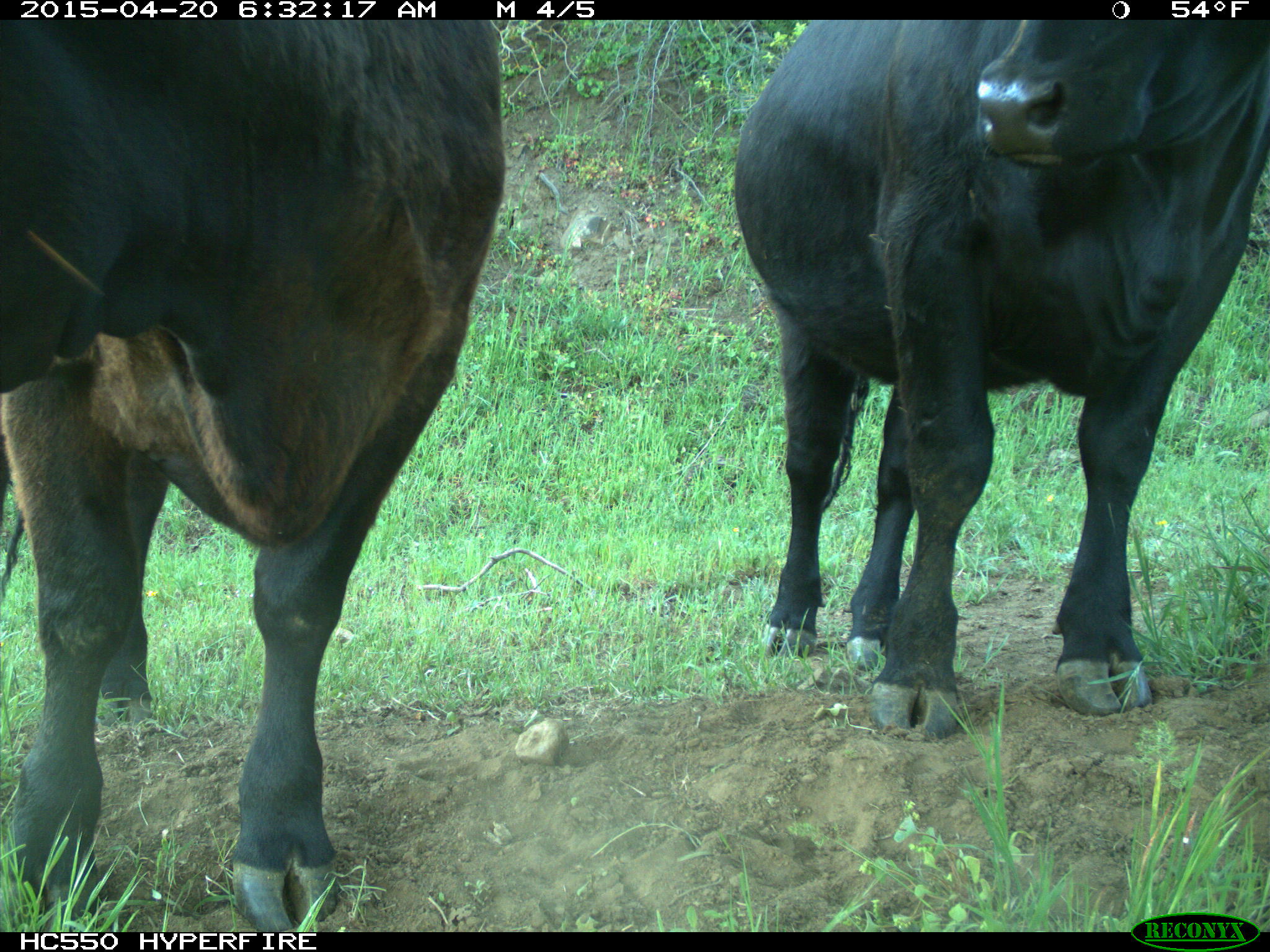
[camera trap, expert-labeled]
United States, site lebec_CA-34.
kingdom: Animalia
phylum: Chordata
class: Mammalia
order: Artiodactyla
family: Bovidae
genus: Bos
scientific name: Bos taurus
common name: domestic cow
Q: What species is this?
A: Bos taurus (domestic cow).